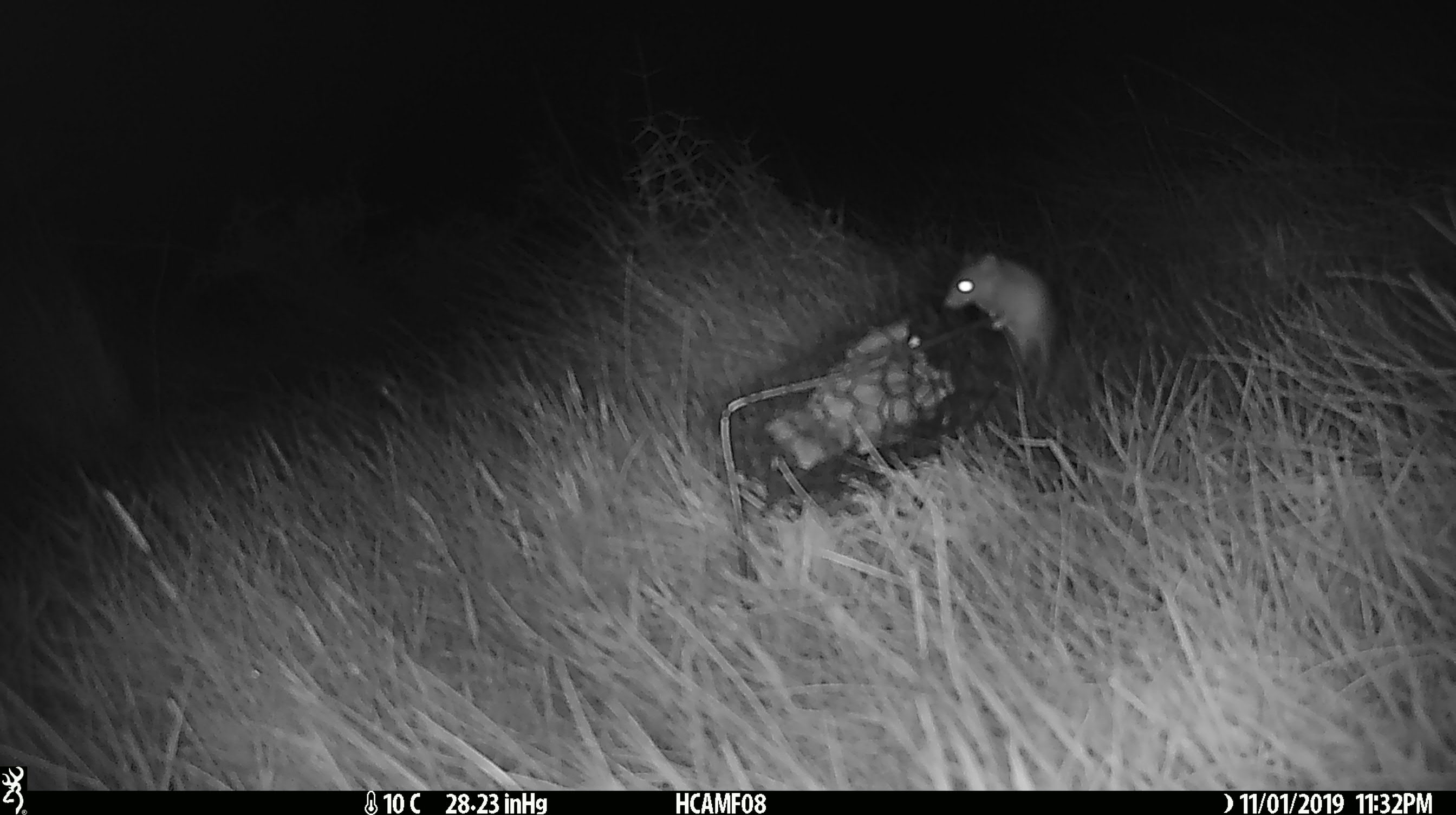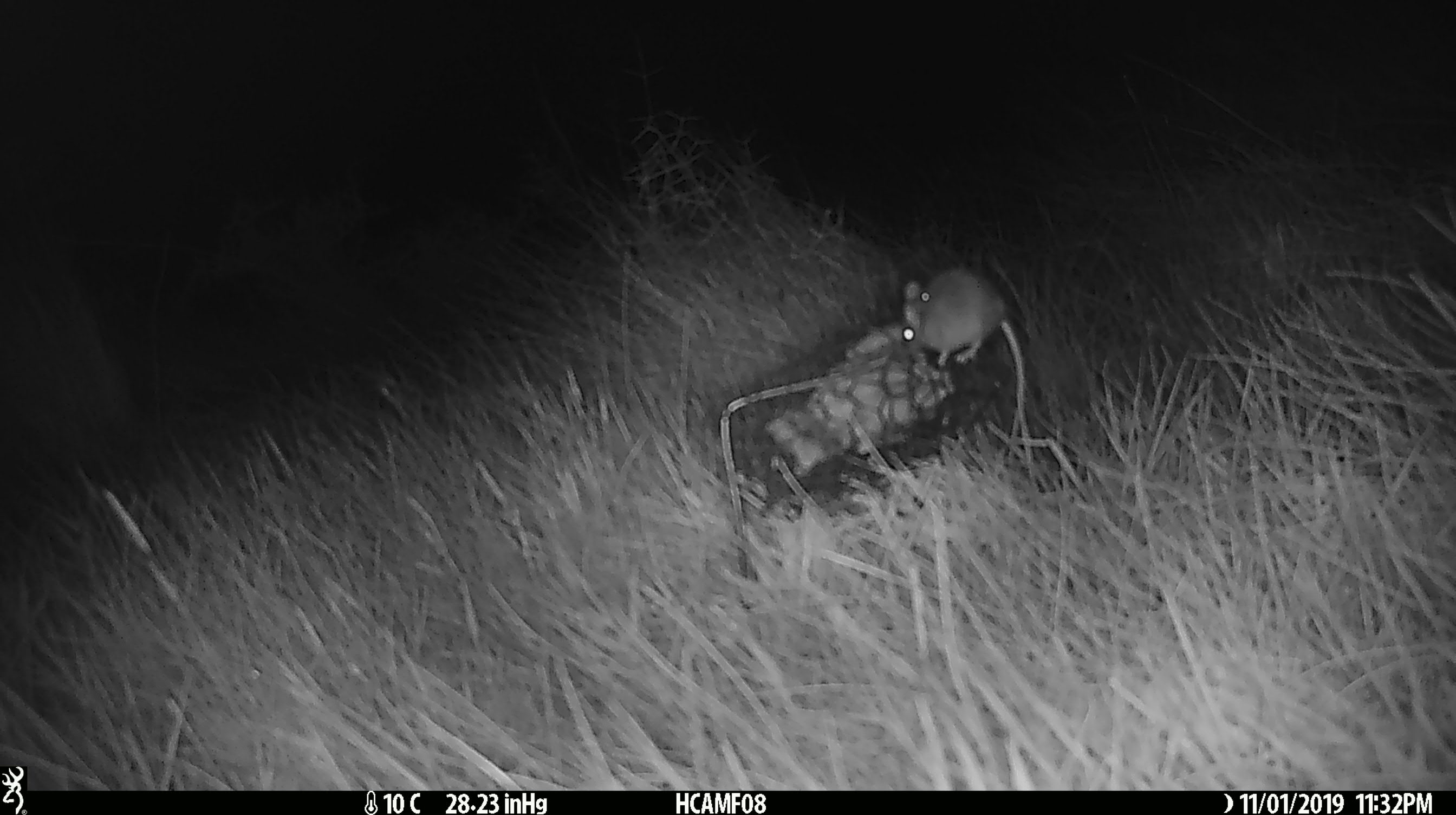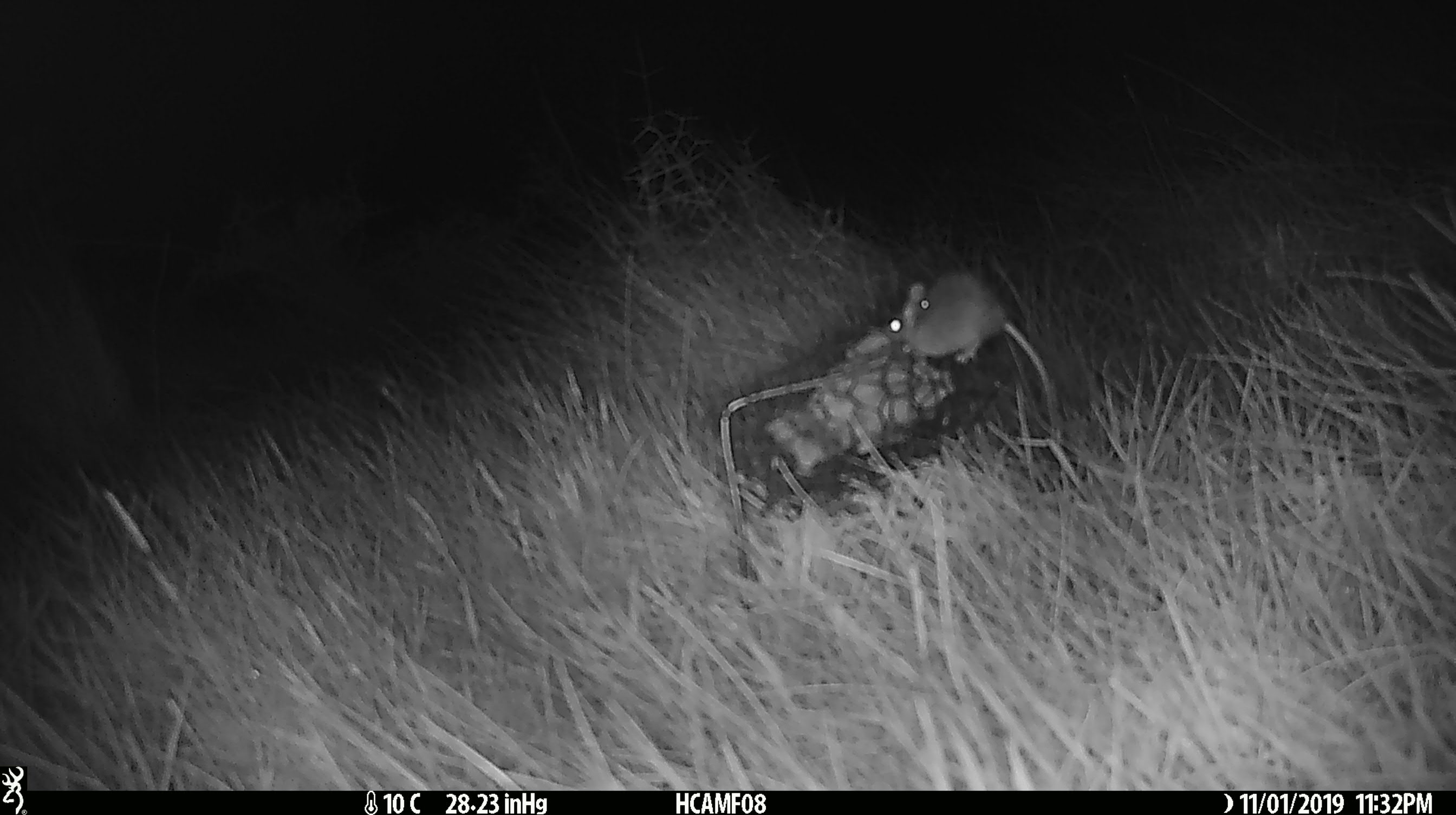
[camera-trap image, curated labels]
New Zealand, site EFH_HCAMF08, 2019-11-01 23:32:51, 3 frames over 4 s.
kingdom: Animalia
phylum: Chordata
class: Mammalia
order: Rodentia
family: Muridae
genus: Mus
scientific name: Mus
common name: mouse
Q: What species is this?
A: Mouse (Mus).